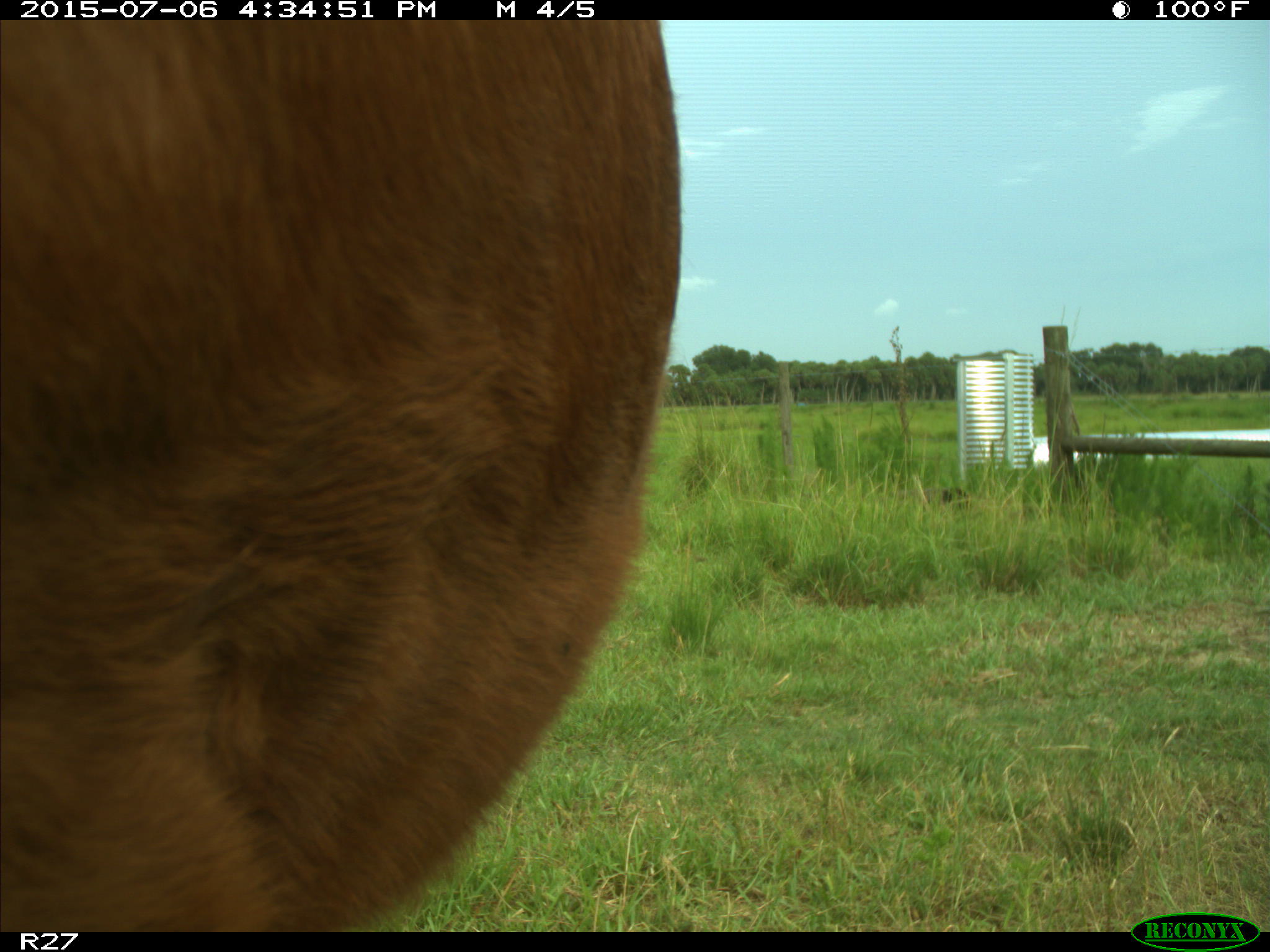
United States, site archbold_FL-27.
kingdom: Animalia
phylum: Chordata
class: Mammalia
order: Artiodactyla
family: Bovidae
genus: Bos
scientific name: Bos taurus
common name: domestic cow